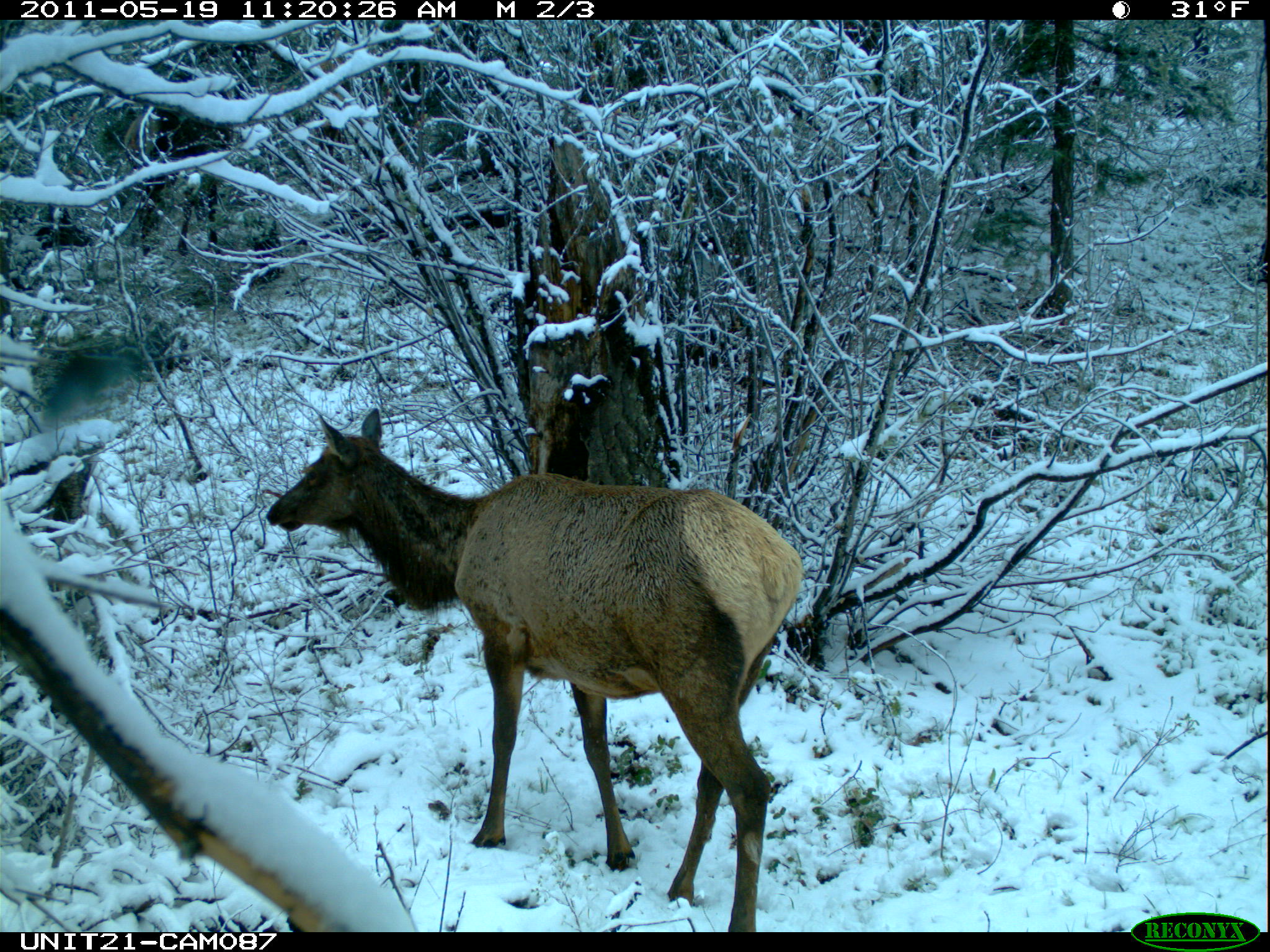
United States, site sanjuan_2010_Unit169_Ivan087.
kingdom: Animalia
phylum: Chordata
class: Mammalia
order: Artiodactyla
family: Cervidae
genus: Cervus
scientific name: Cervus elaphus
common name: red deer